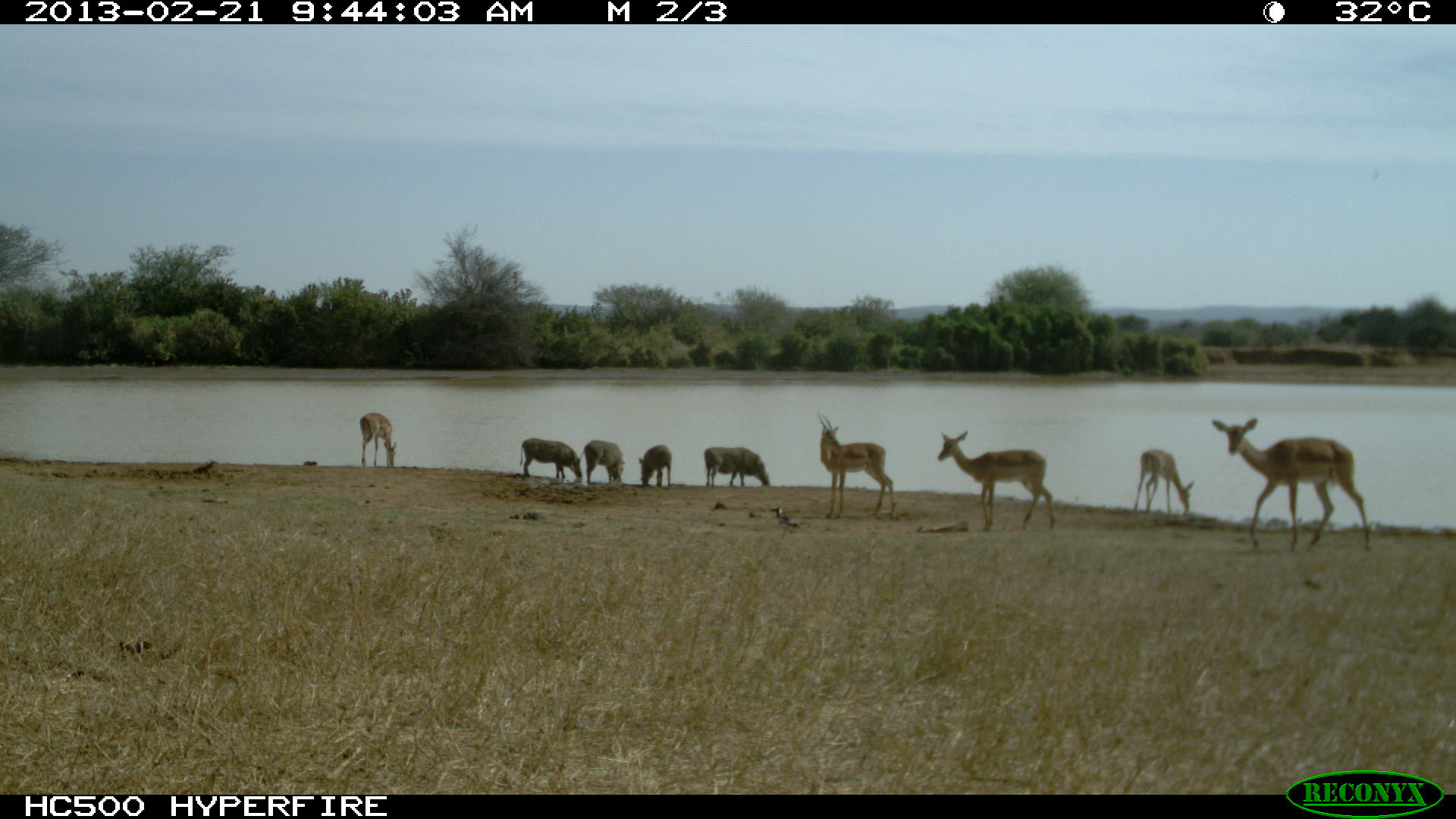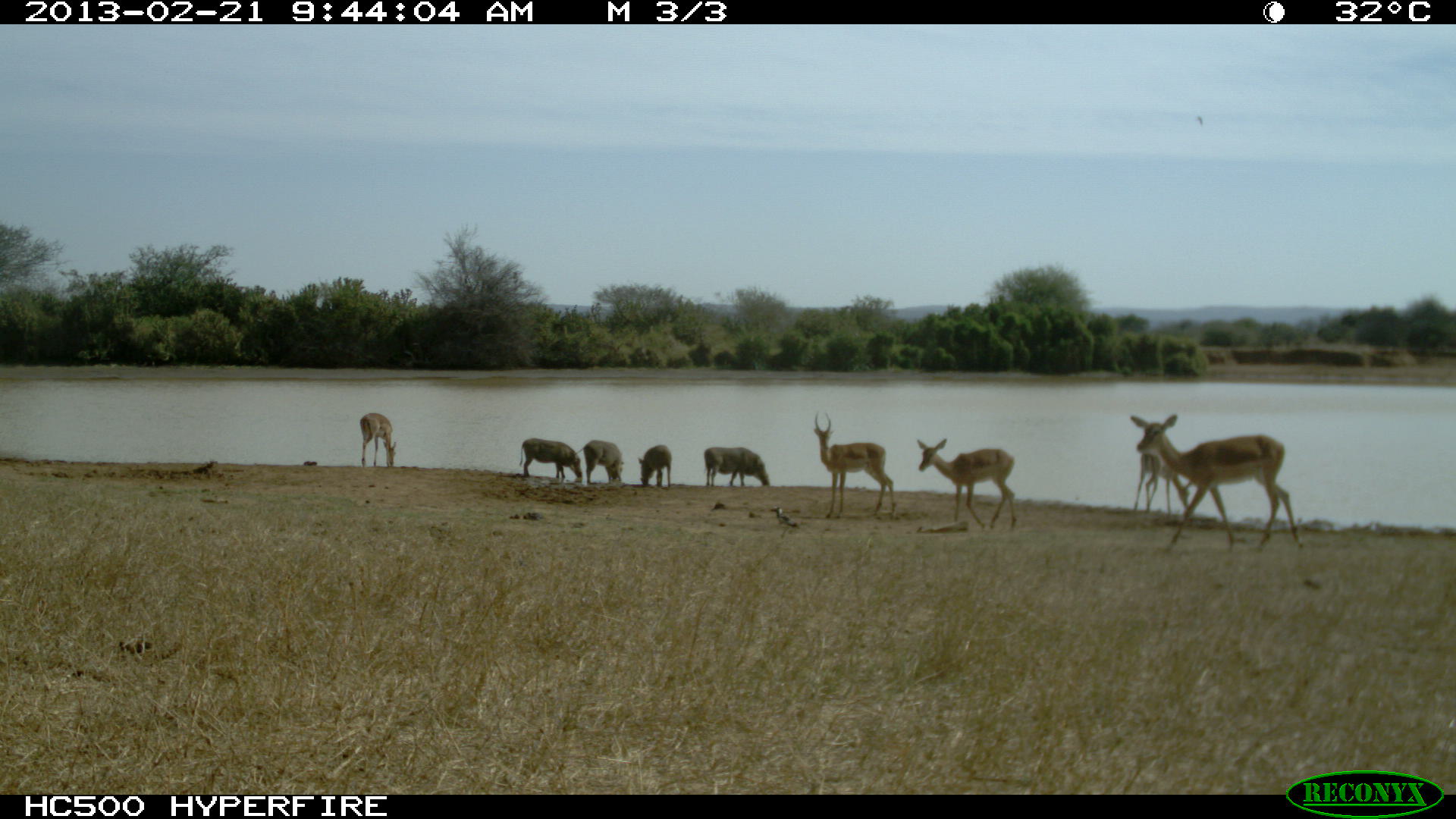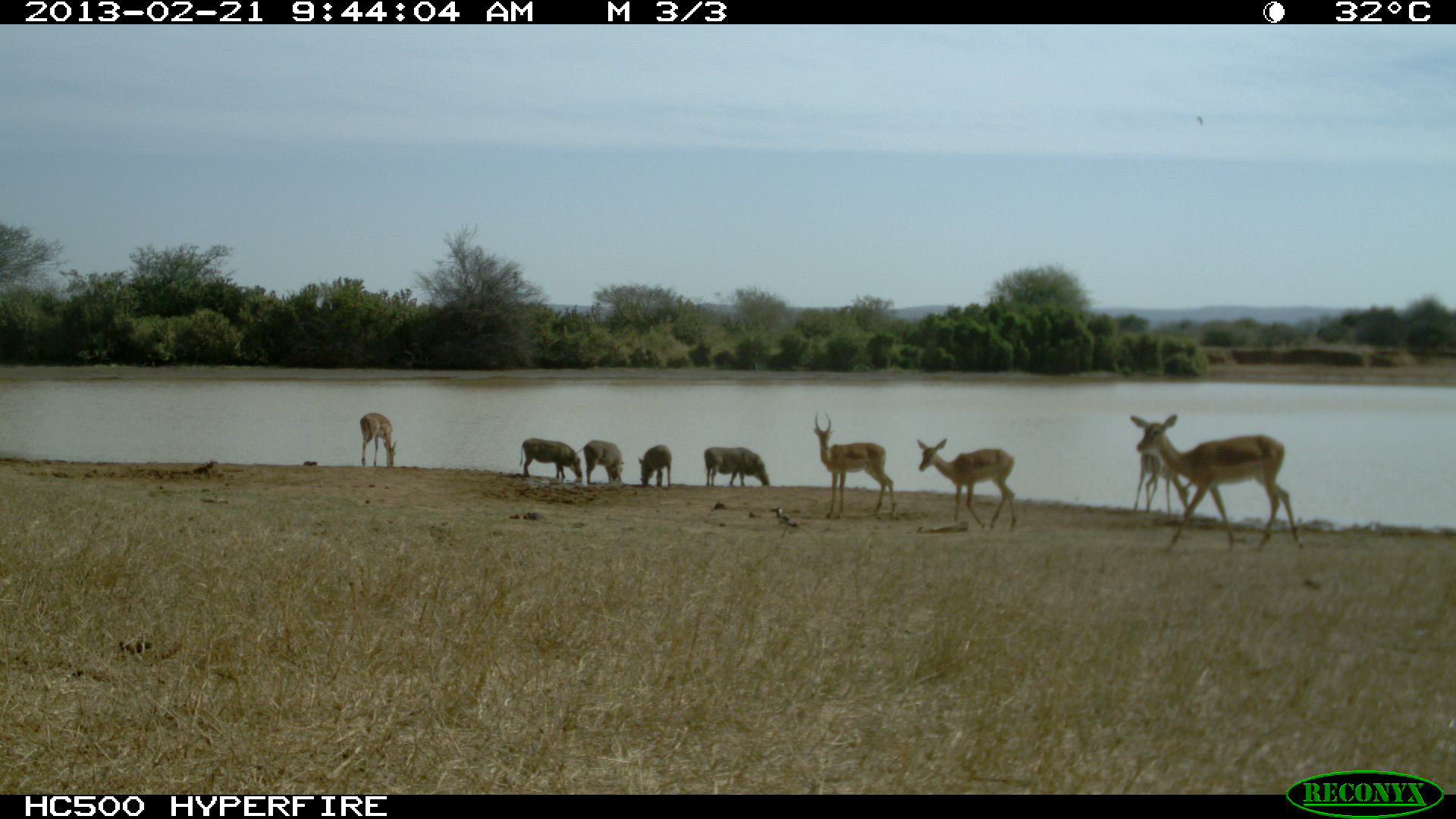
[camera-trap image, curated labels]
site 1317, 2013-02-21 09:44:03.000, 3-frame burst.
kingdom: Animalia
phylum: Chordata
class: Mammalia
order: Artiodactyla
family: Suidae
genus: Phacochoerus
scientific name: Phacochoerus africanus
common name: common warthog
Phacochoerus africanus (common warthog), count 4.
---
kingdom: Animalia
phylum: Chordata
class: Mammalia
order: Artiodactyla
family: Bovidae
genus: Aepyceros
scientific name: Aepyceros melampus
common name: impala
Aepyceros melampus (impala), count 5.